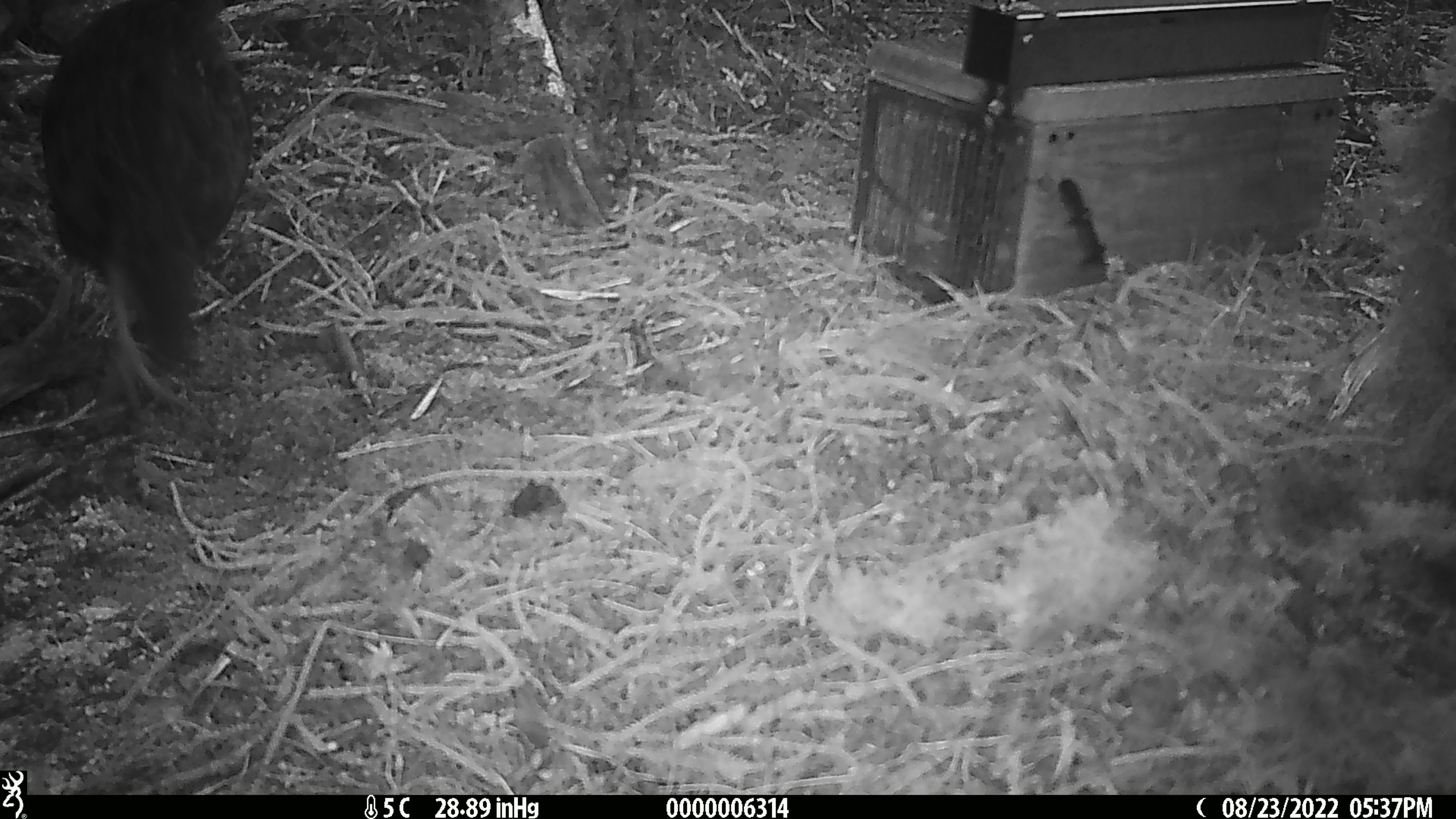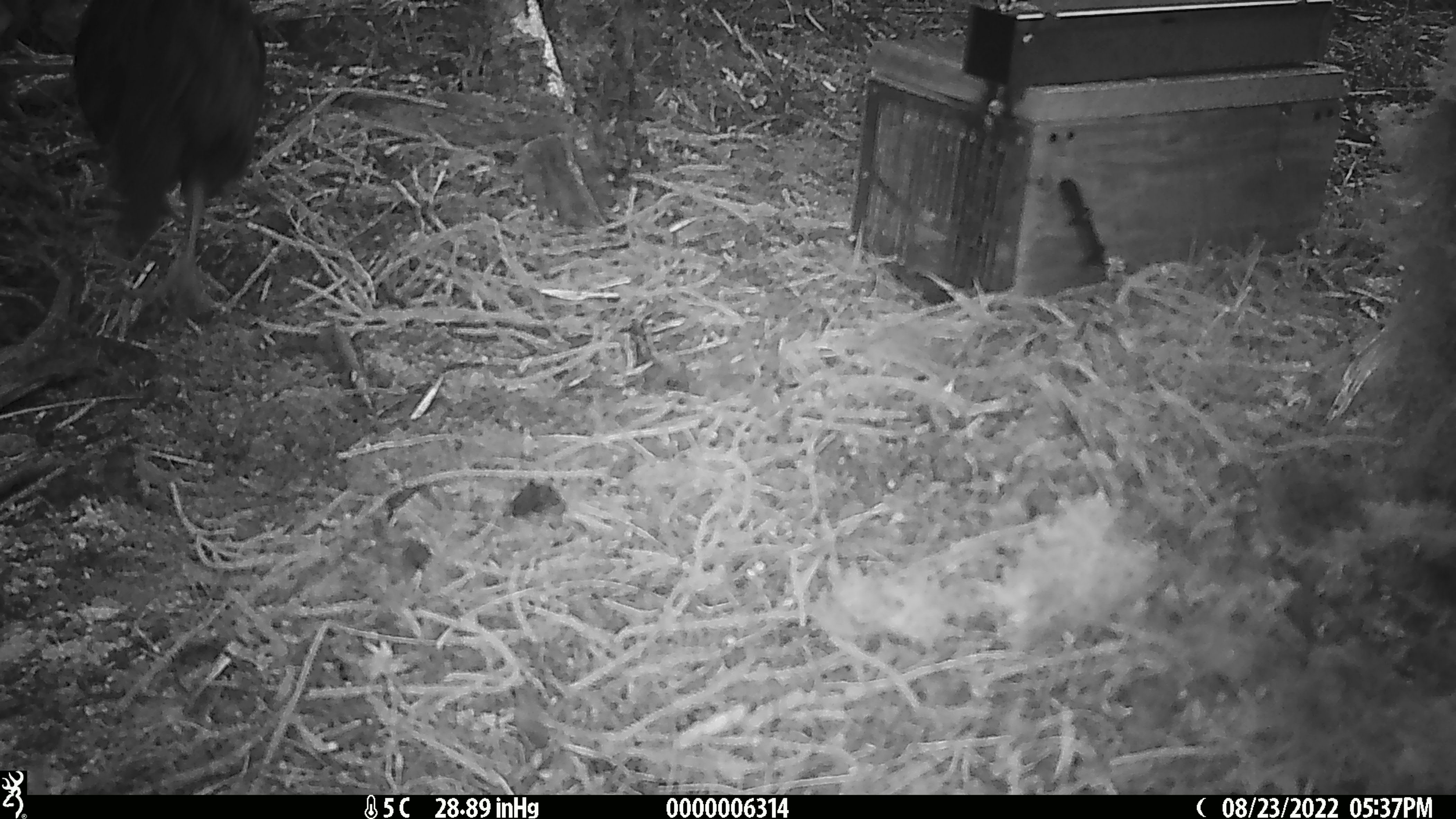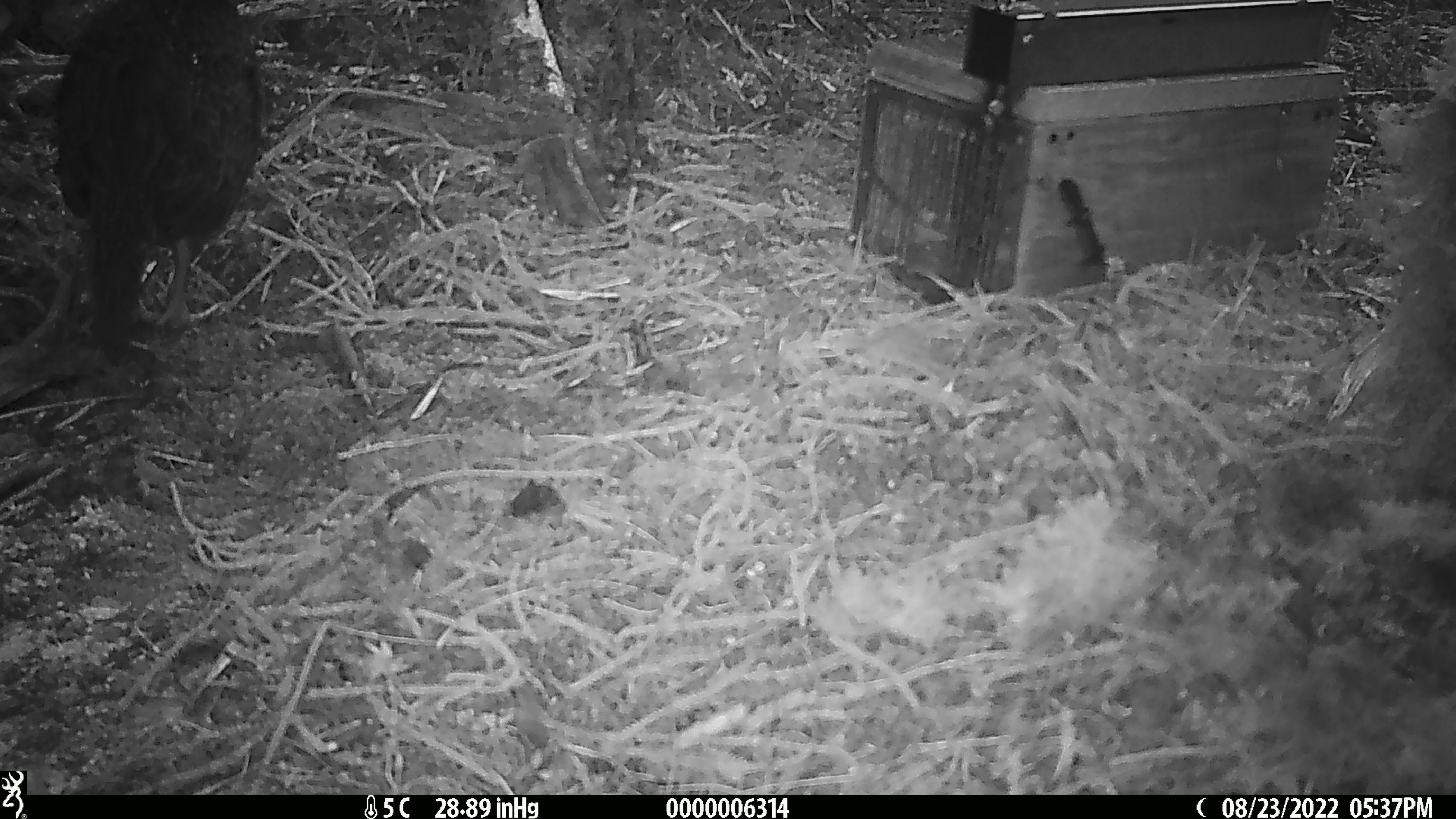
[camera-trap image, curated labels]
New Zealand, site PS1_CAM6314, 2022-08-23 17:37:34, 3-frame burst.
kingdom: Animalia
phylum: Chordata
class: Aves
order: Gruiformes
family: Rallidae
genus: Gallirallus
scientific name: Gallirallus australis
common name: weka